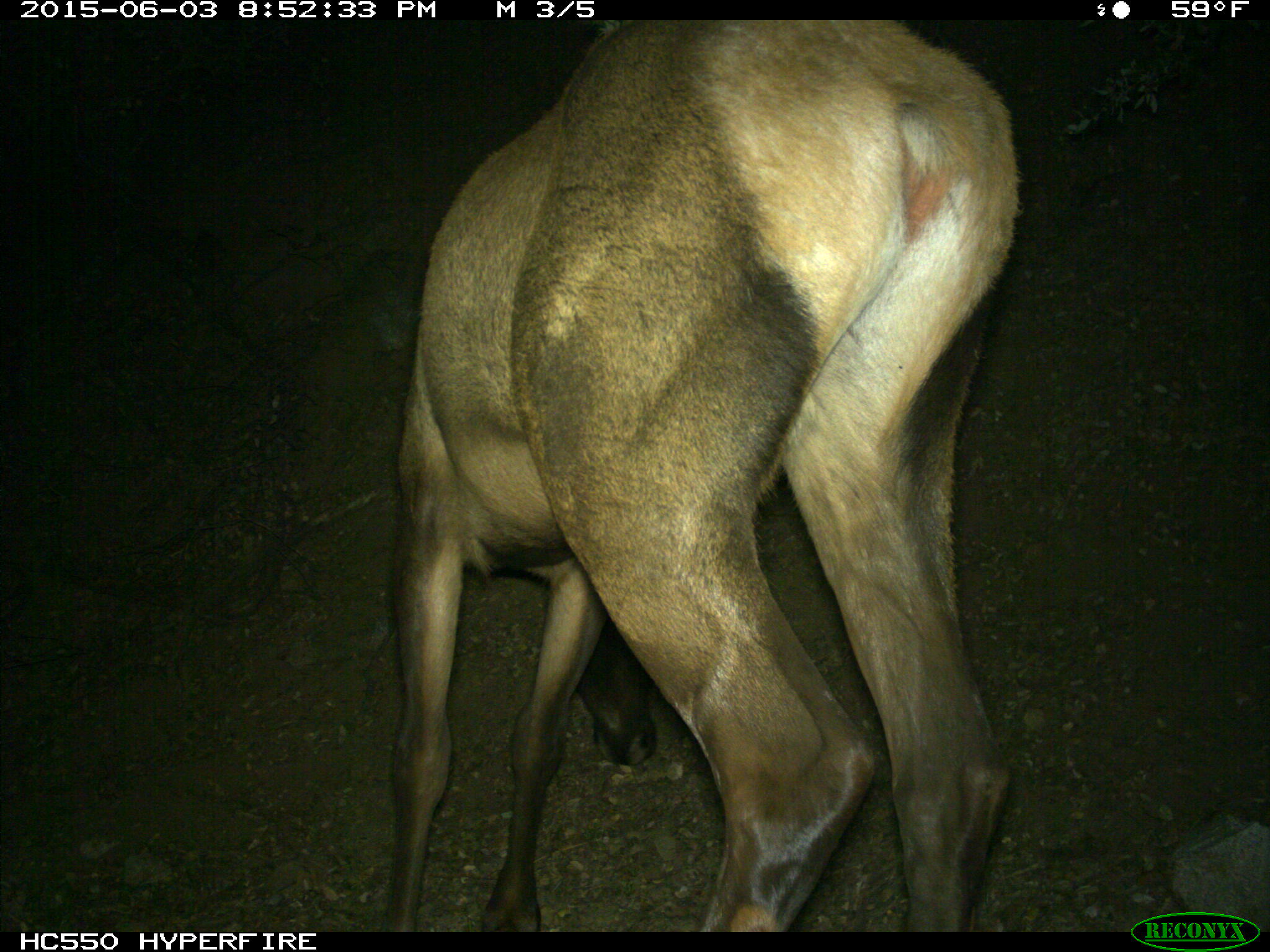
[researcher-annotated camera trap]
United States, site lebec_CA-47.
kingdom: Animalia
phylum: Chordata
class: Mammalia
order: Artiodactyla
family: Cervidae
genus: Cervus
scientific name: Cervus canadensis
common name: elk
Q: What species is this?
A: Cervus canadensis (elk).